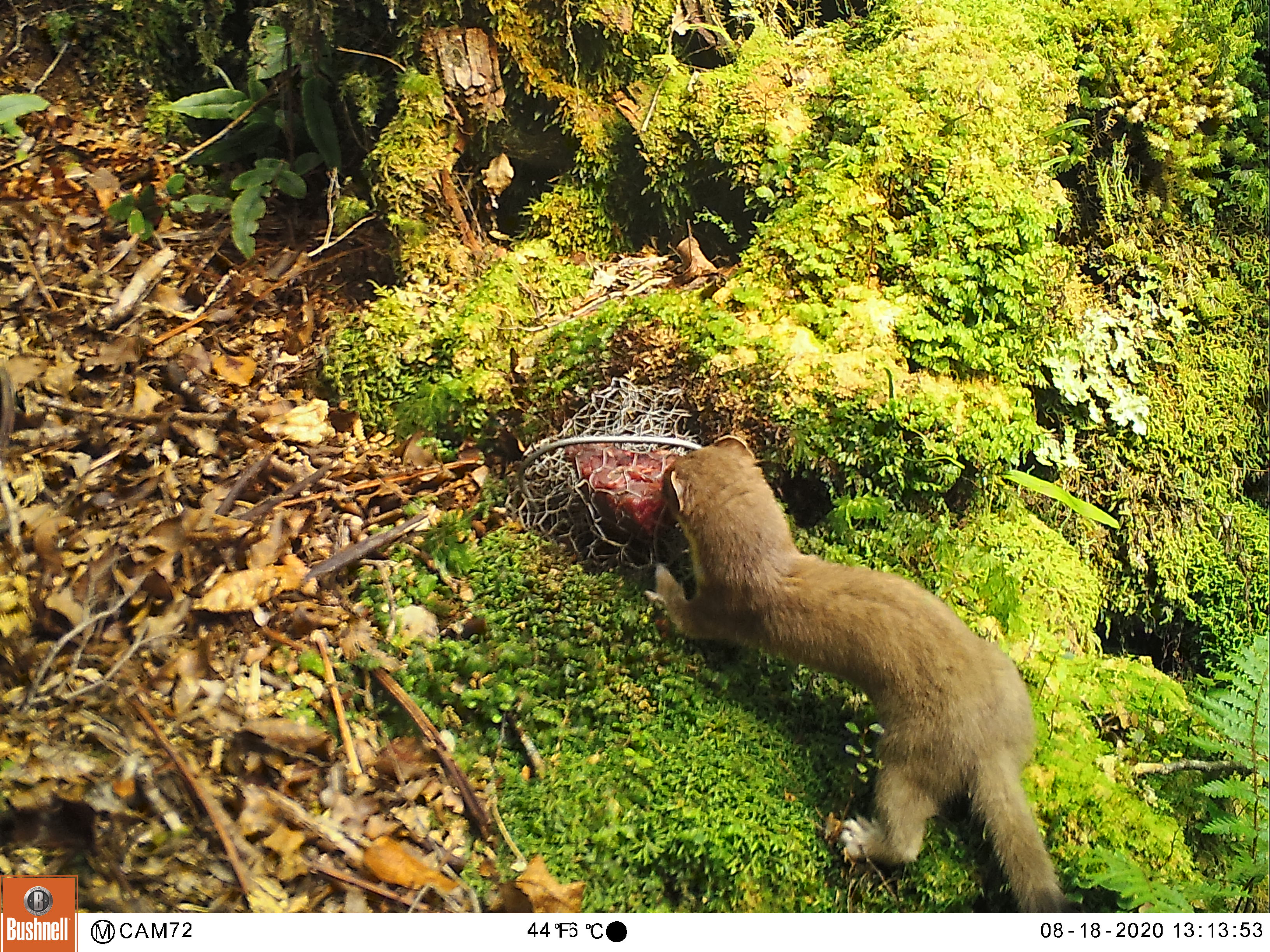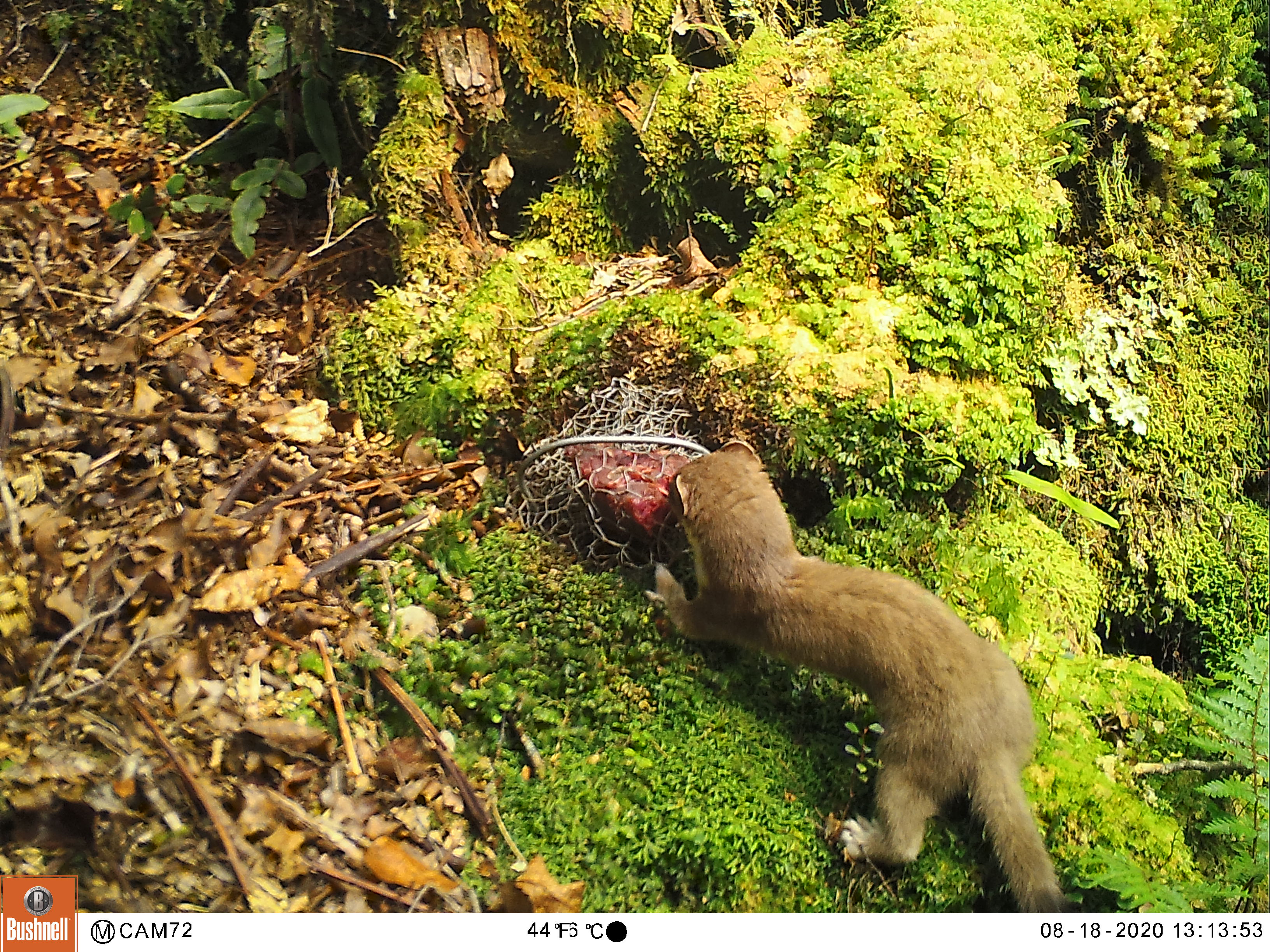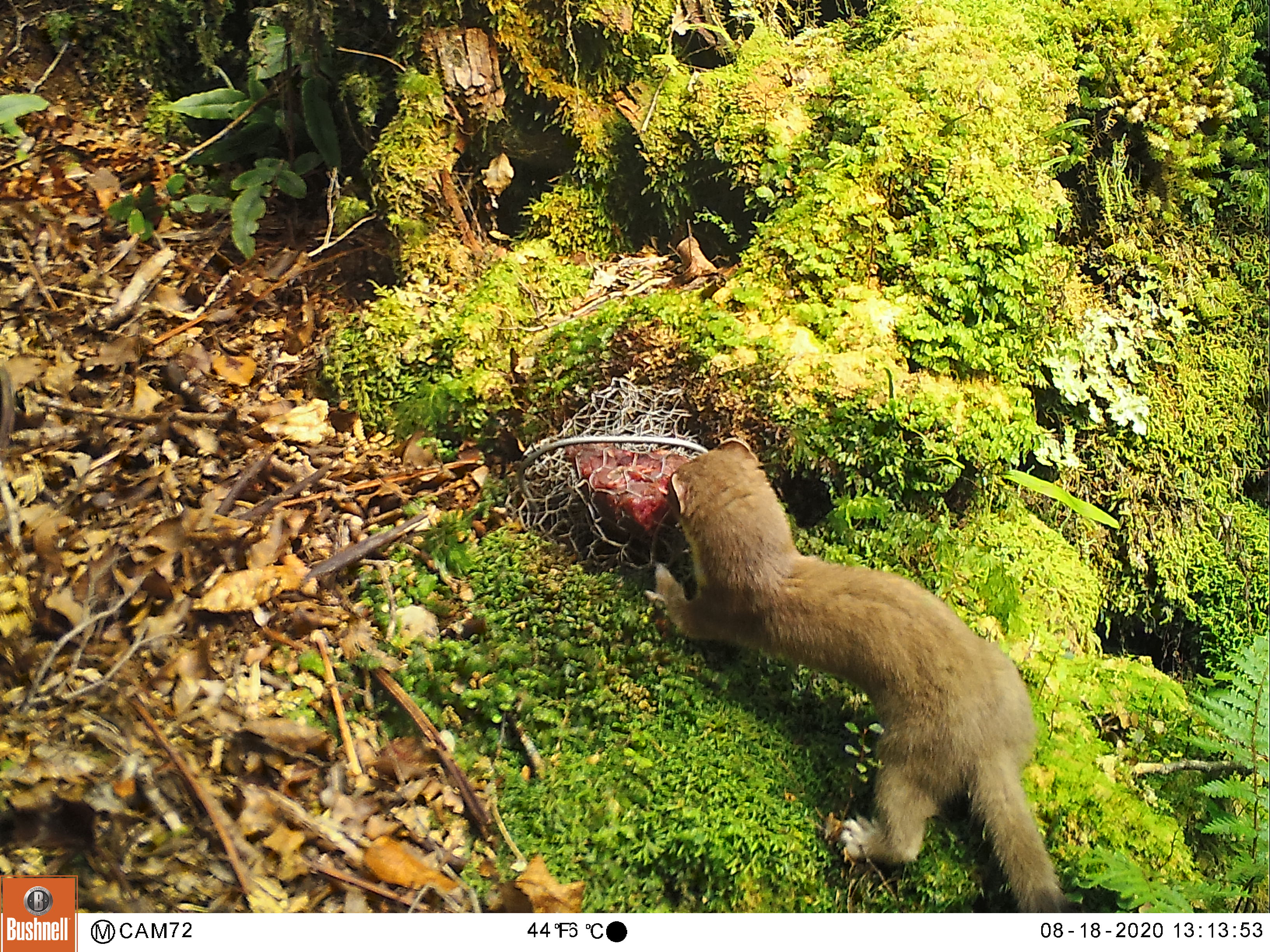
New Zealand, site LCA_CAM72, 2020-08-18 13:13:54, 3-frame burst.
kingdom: Animalia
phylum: Chordata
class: Mammalia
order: Carnivora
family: Mustelidae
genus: Mustela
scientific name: Mustela erminea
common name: stoat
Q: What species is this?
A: Stoat (Mustela erminea).